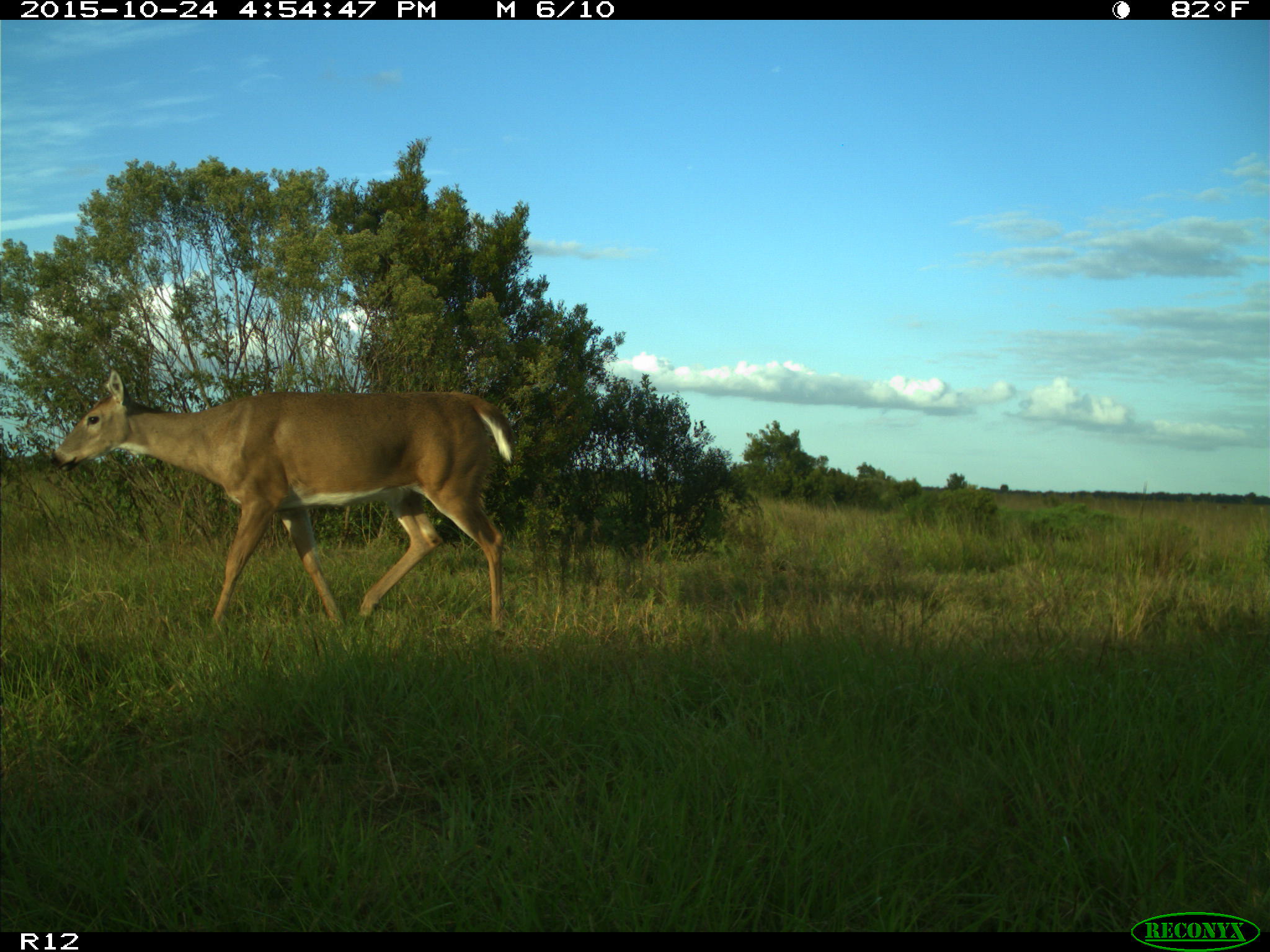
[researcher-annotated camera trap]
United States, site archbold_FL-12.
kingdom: Animalia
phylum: Chordata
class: Mammalia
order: Artiodactyla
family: Cervidae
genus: Odocoileus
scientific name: Odocoileus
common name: deer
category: unidentified deer